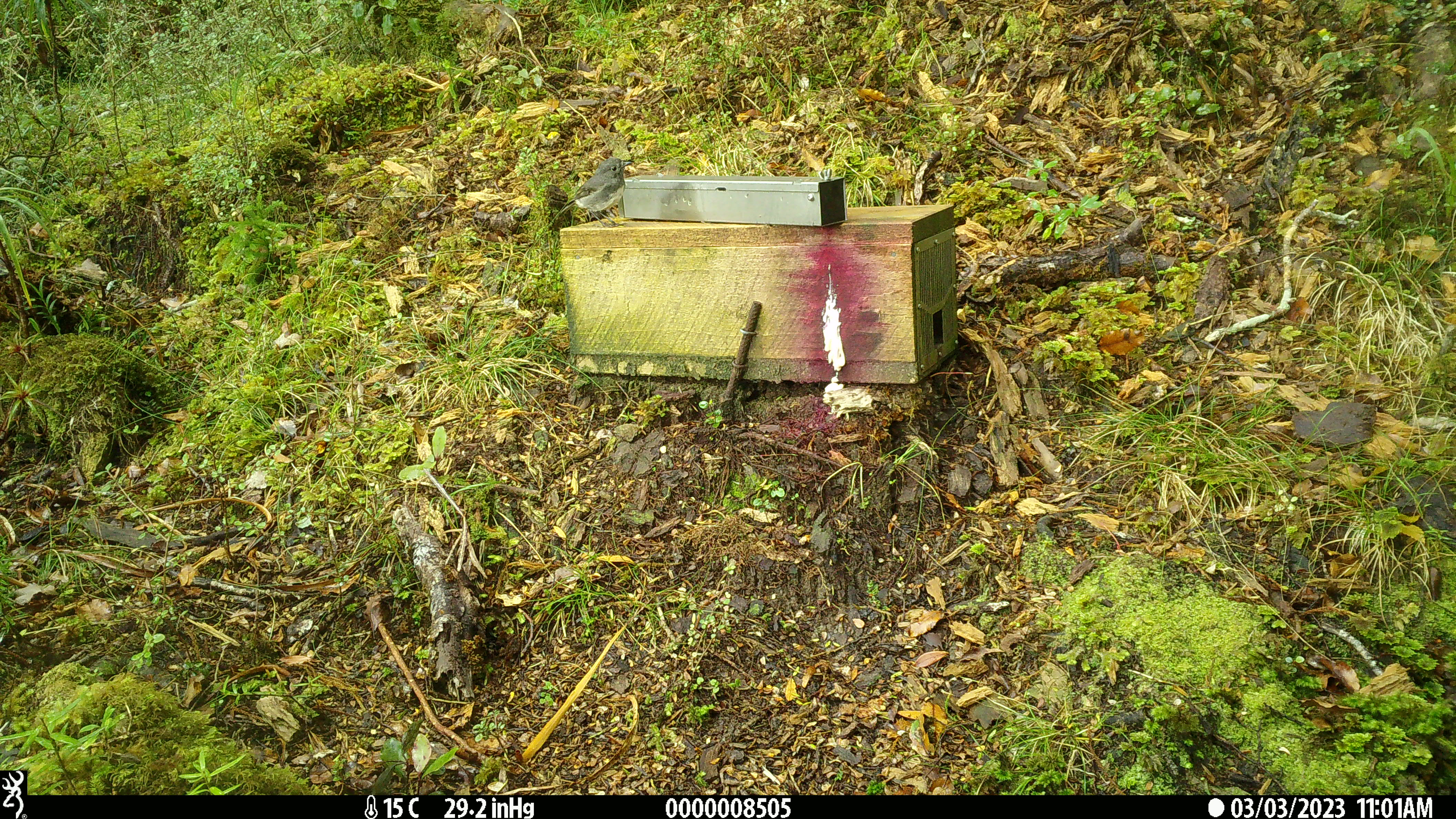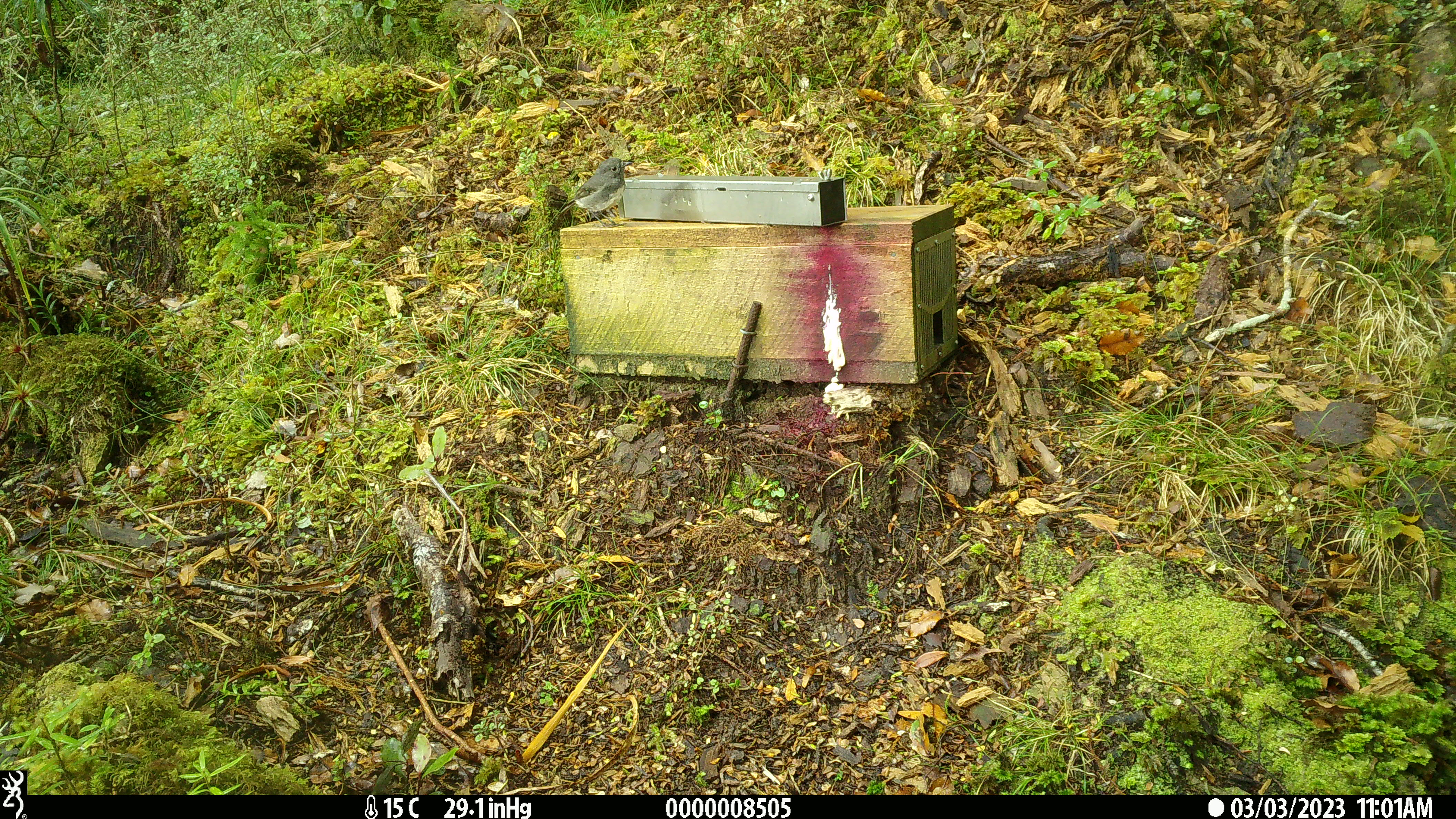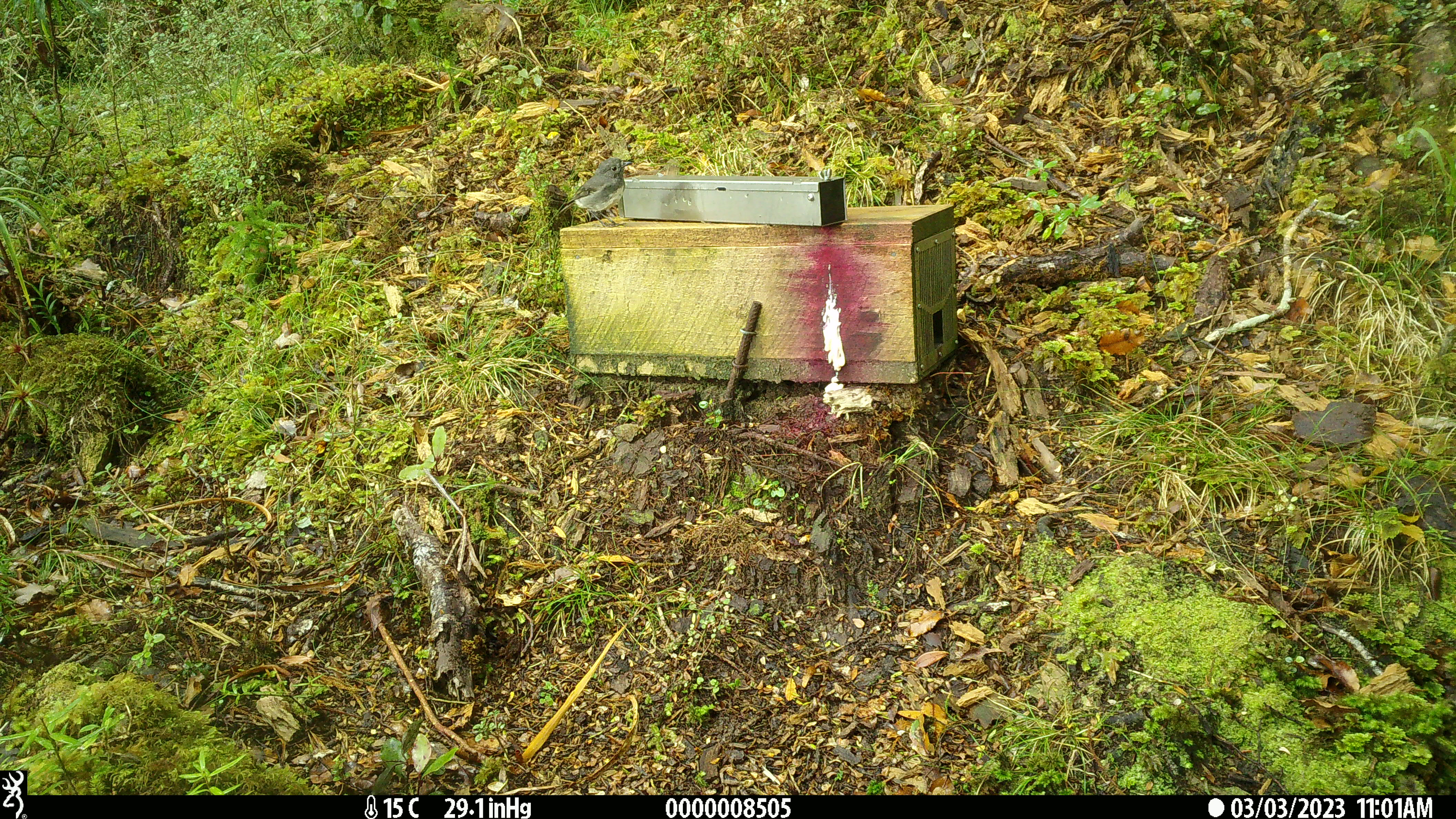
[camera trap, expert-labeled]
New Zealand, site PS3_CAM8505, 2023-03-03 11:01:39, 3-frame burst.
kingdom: Animalia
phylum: Chordata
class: Aves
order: Passeriformes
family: Petroicidae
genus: Petroica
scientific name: Petroica australis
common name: new zealand robin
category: robin